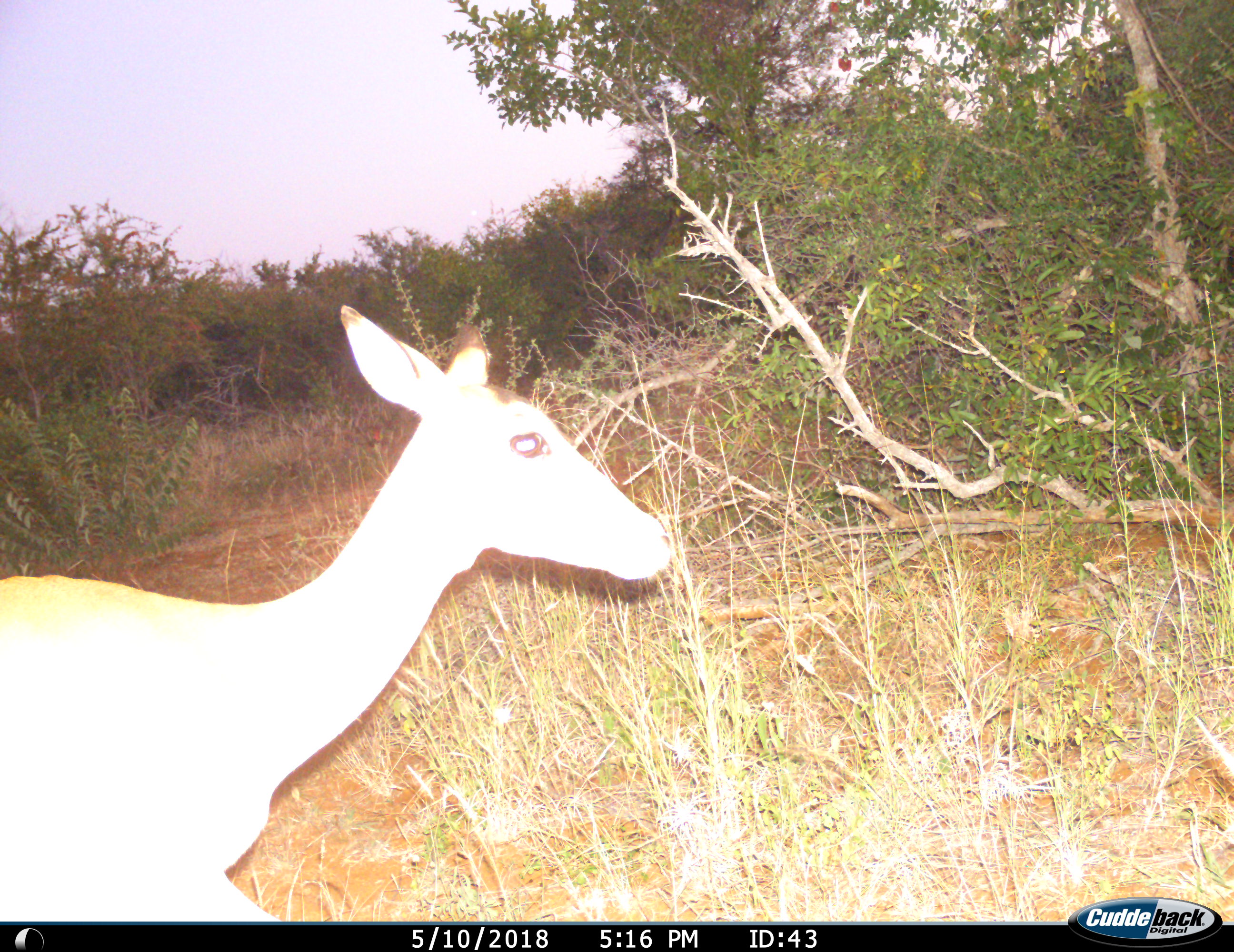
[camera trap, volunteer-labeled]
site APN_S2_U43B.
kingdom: Animalia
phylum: Chordata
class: Mammalia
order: Artiodactyla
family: Bovidae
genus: Aepyceros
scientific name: Aepyceros melampus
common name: impala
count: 1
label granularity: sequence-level